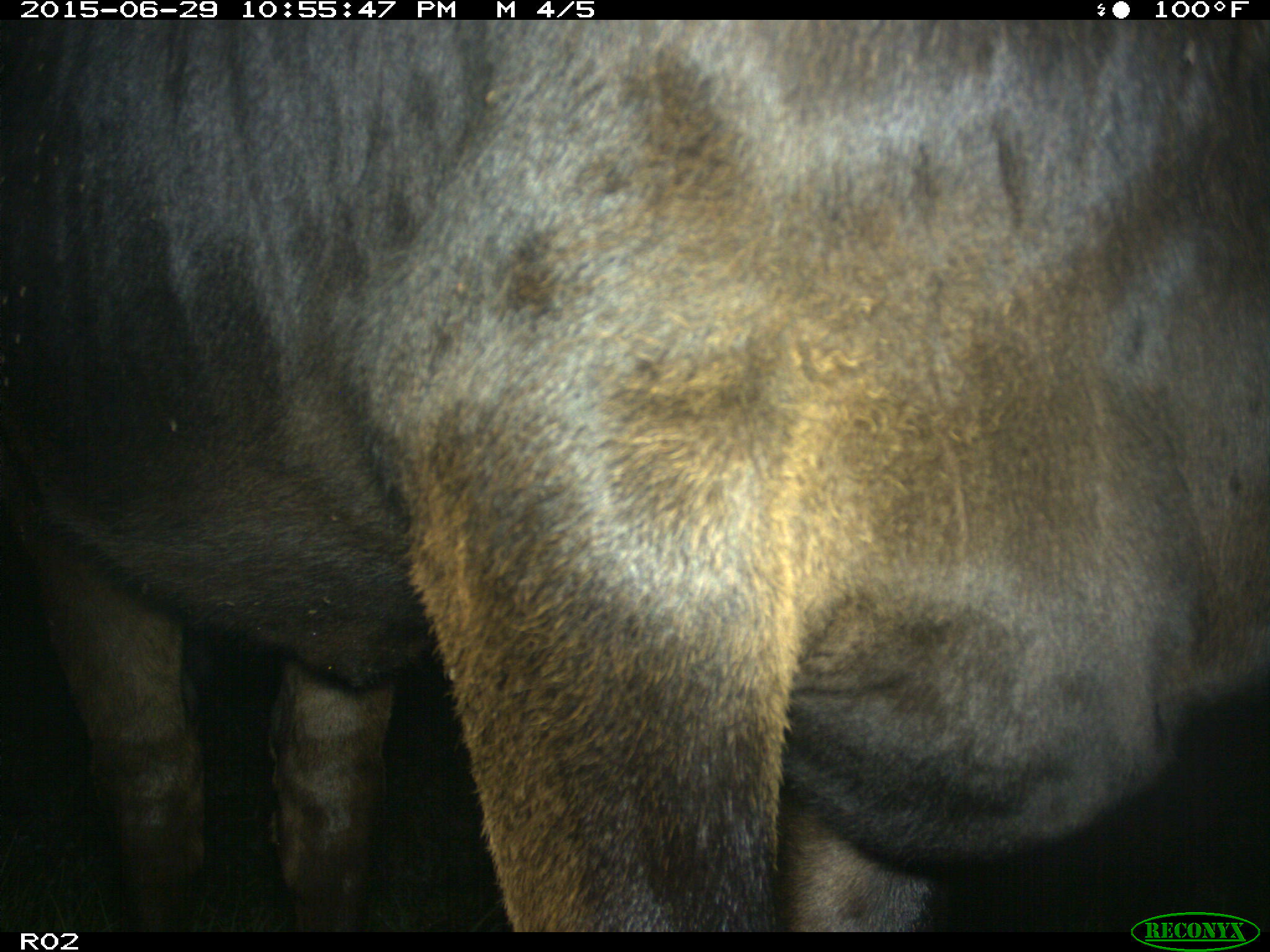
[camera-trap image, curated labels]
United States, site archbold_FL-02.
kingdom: Animalia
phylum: Chordata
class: Mammalia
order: Artiodactyla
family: Bovidae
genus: Bos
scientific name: Bos taurus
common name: domestic cow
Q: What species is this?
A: Bos taurus (domestic cow).